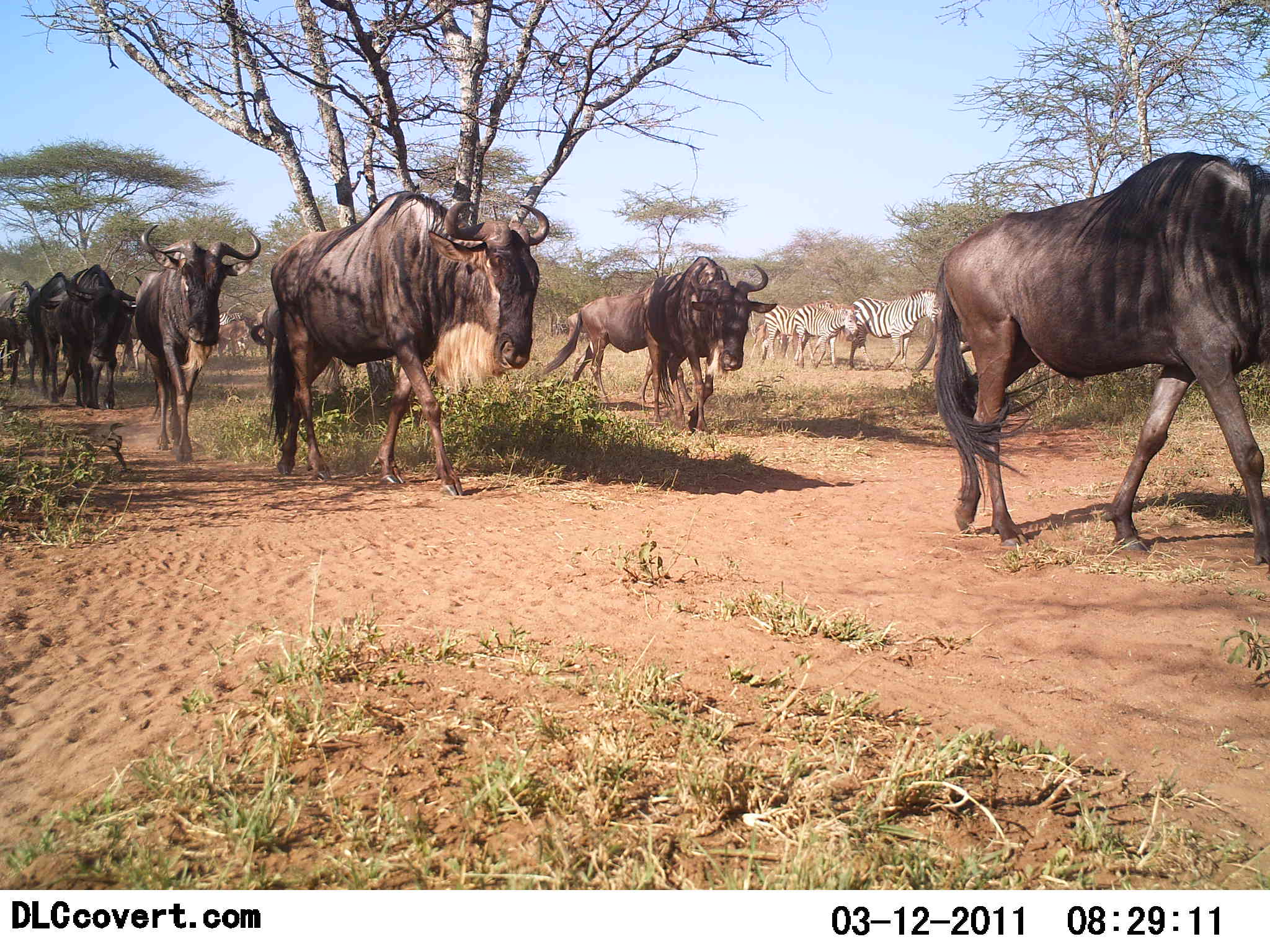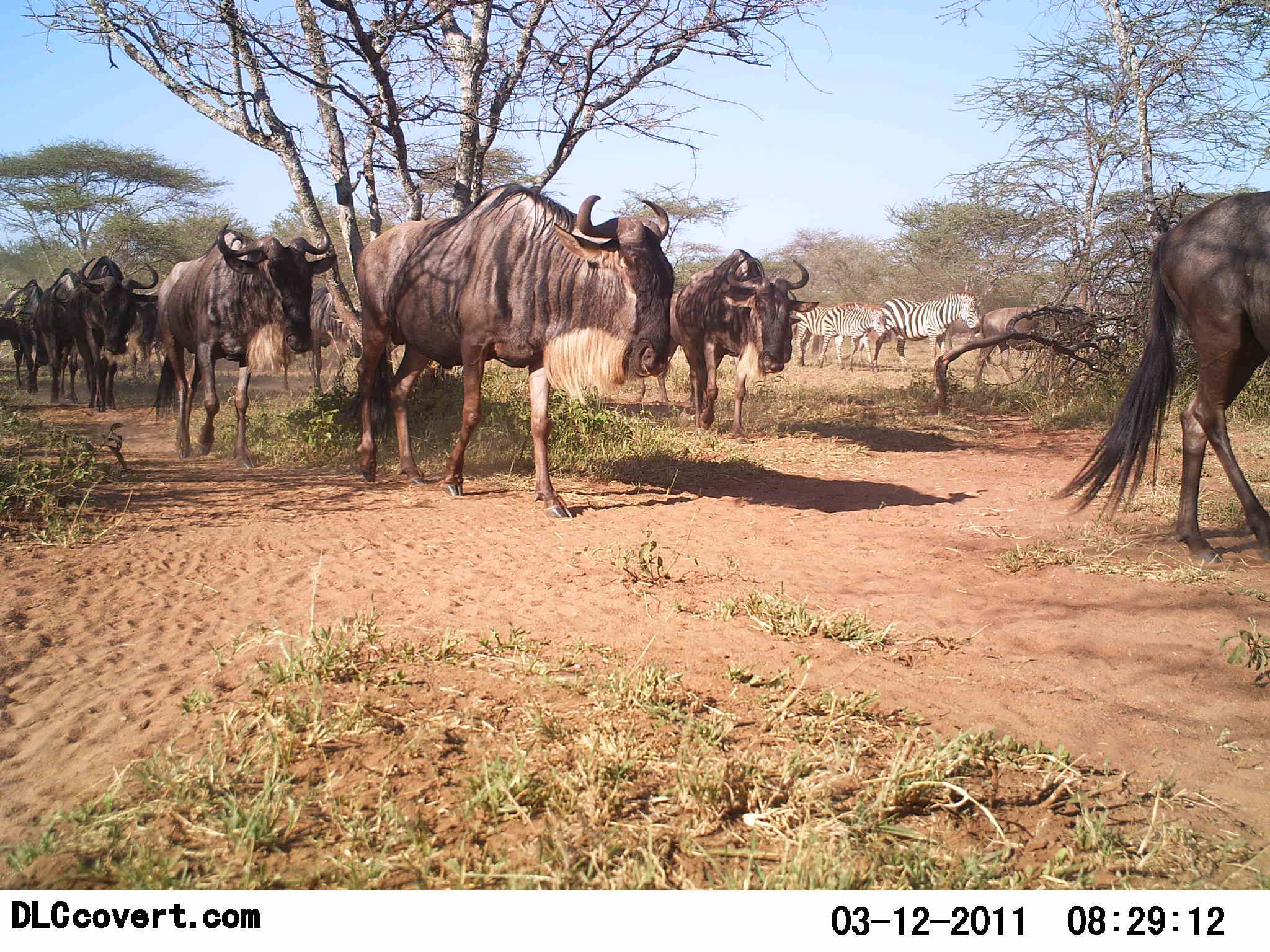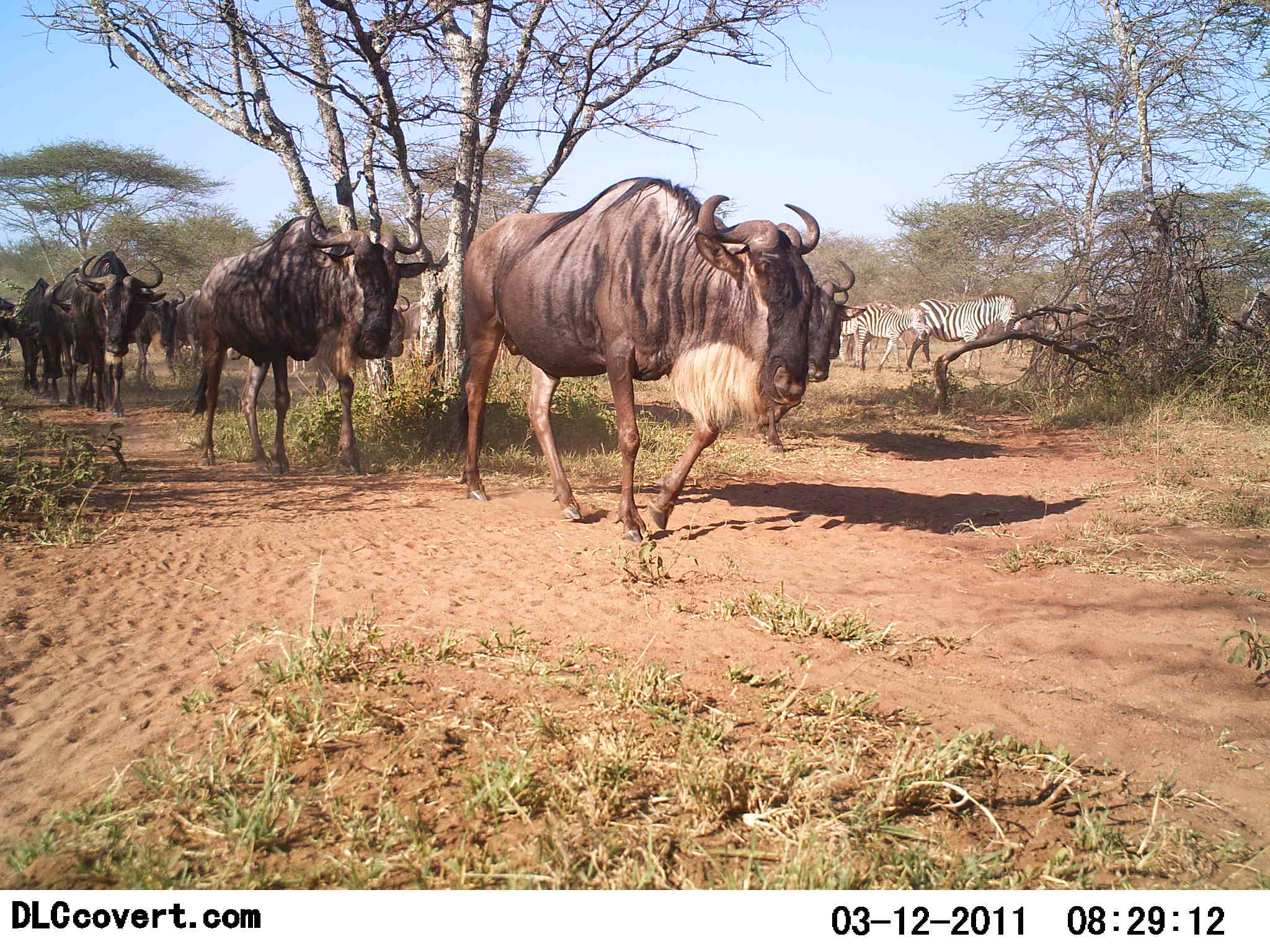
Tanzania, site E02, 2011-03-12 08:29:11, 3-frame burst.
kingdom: Animalia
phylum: Chordata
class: Mammalia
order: Artiodactyla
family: Bovidae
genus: Connochaetes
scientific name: Connochaetes taurinus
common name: blue wildebeest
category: wildebeest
Wildebeest (blue wildebeest) (Connochaetes taurinus), count 10. Behavior (volunteer vote fractions): standing 0%, resting 0%, moving 100%, interacting 0%. Young present (vote fraction): 0%. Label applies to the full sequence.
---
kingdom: Animalia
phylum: Chordata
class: Mammalia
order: Perissodactyla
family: Equidae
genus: Equus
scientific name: Equus quagga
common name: plains zebra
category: zebra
Zebra (plains zebra) (Equus quagga), count 3. Behavior (volunteer vote fractions): standing 20%, resting 0%, moving 90%, interacting 0%. Young present (vote fraction): 10%. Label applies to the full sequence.